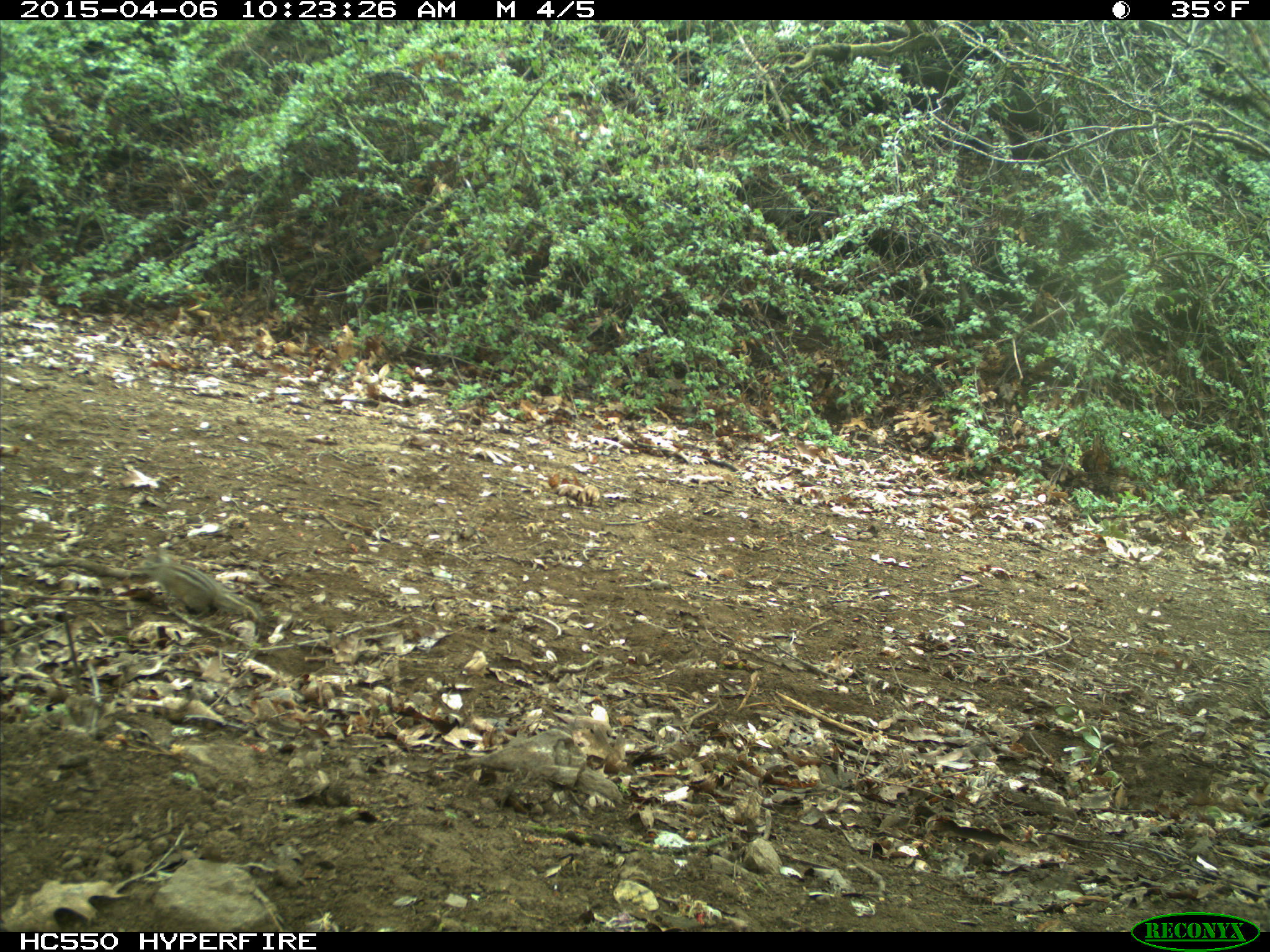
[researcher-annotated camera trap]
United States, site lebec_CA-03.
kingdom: Animalia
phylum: Chordata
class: Mammalia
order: Rodentia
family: Sciuridae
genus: Tamias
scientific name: Tamias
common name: chipmunk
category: unidentified chipmunk